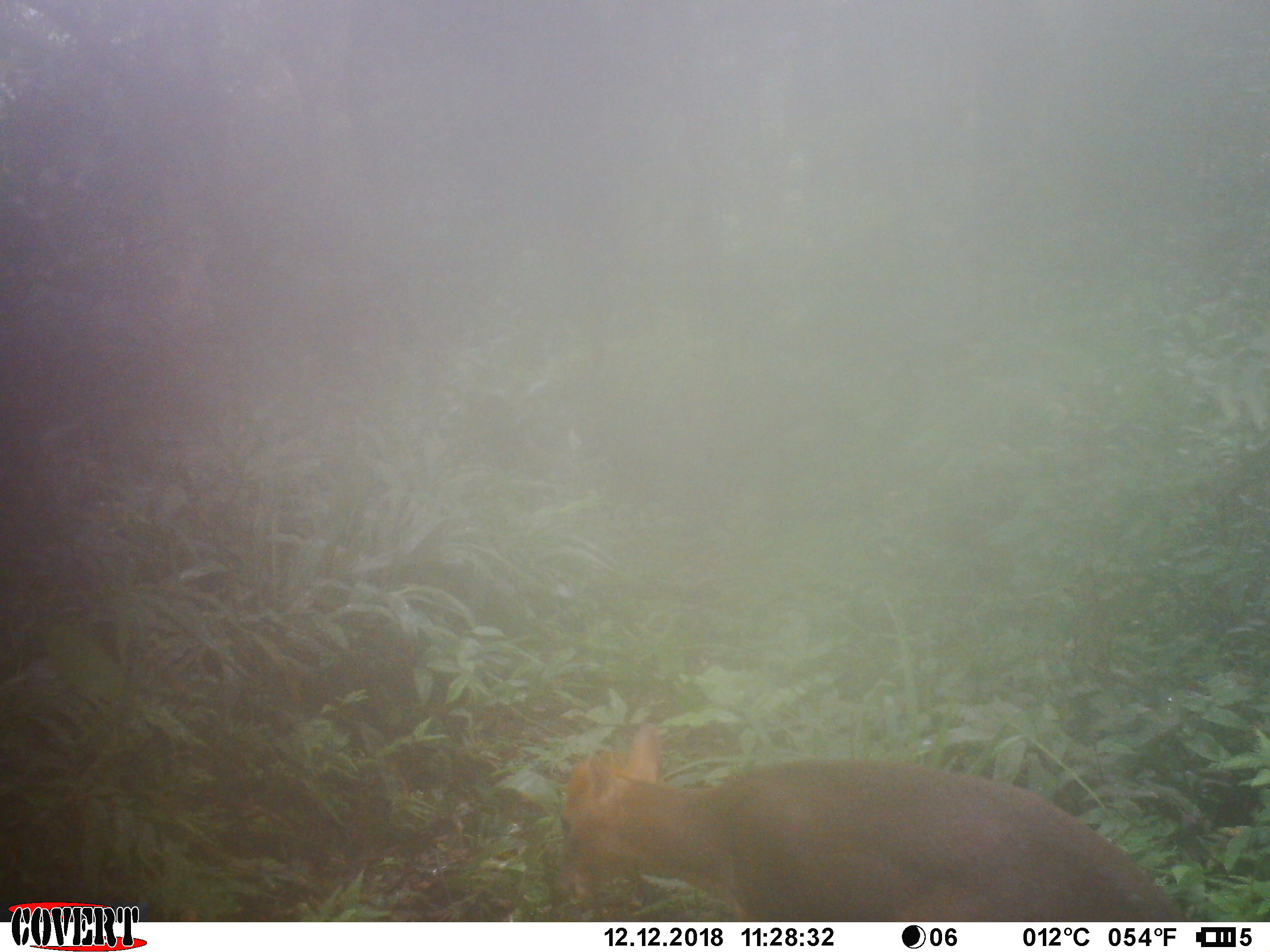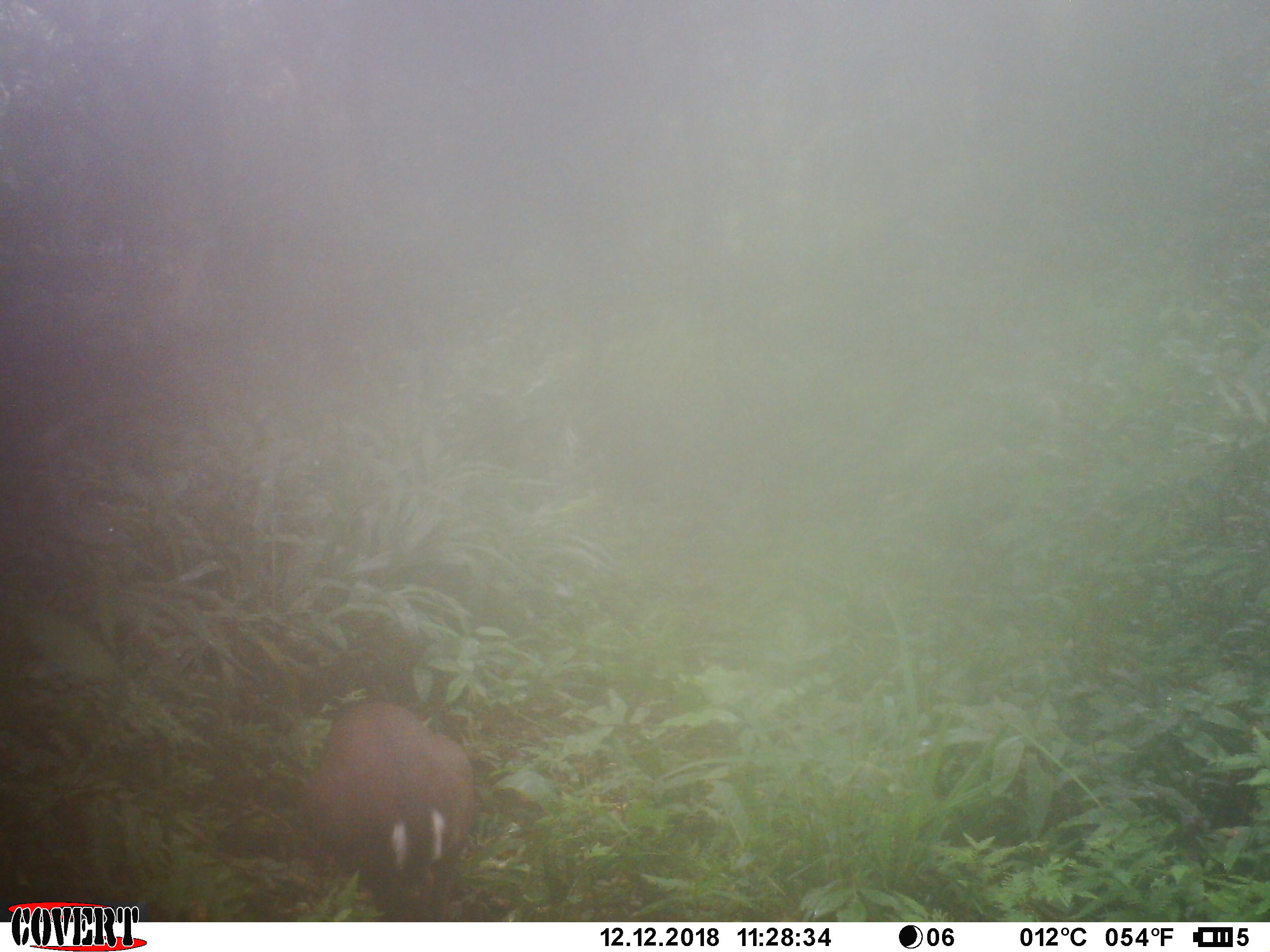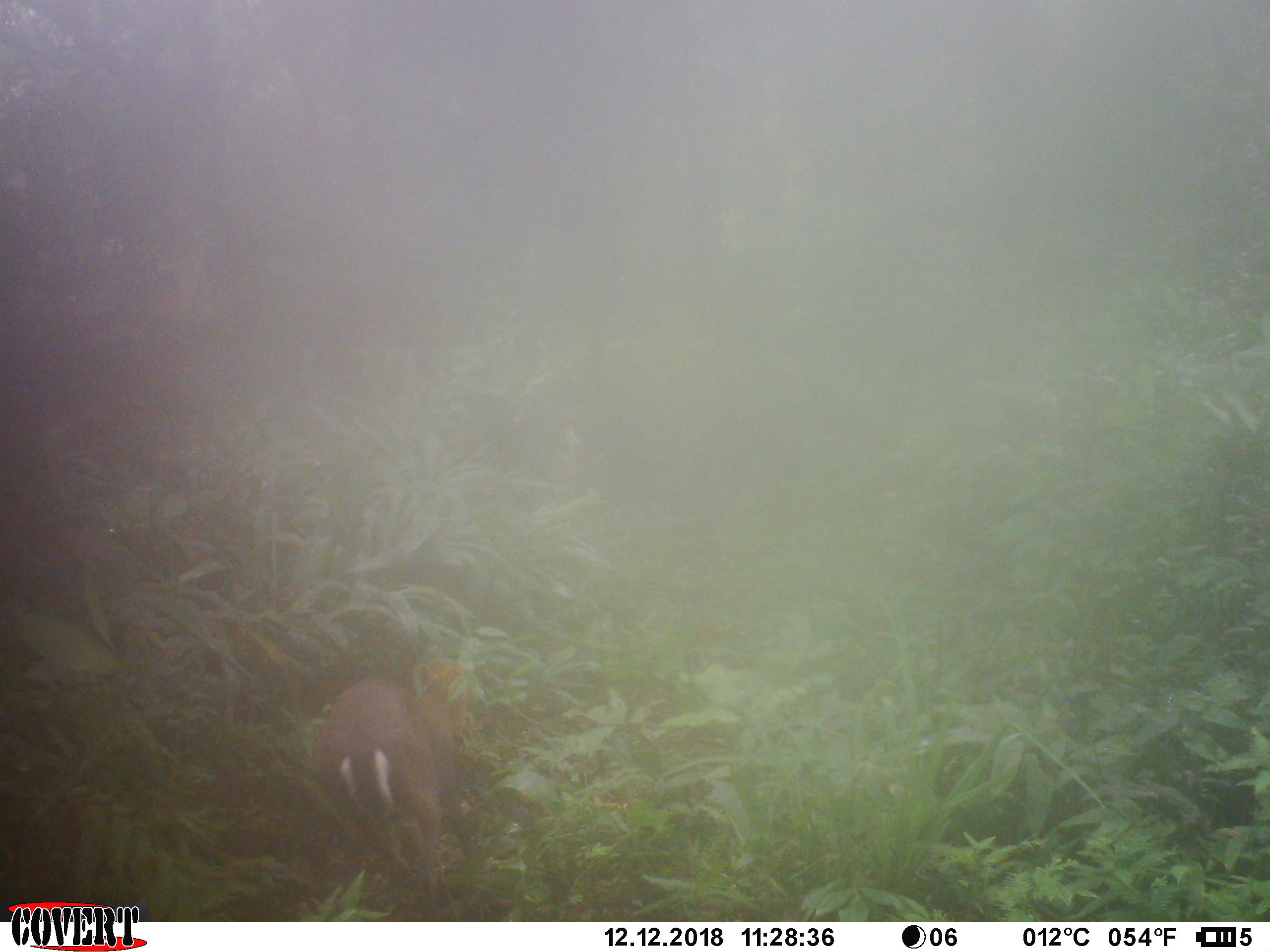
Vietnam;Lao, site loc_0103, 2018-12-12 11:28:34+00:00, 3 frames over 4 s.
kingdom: Animalia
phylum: Chordata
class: Mammalia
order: Artiodactyla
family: Cervidae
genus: Muntiacus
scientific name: Muntiacus rooseveltorum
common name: roosevelt's muntjac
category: roosevelts muntjac group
Roosevelts muntjac group (roosevelt's muntjac) (Muntiacus rooseveltorum). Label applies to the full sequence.